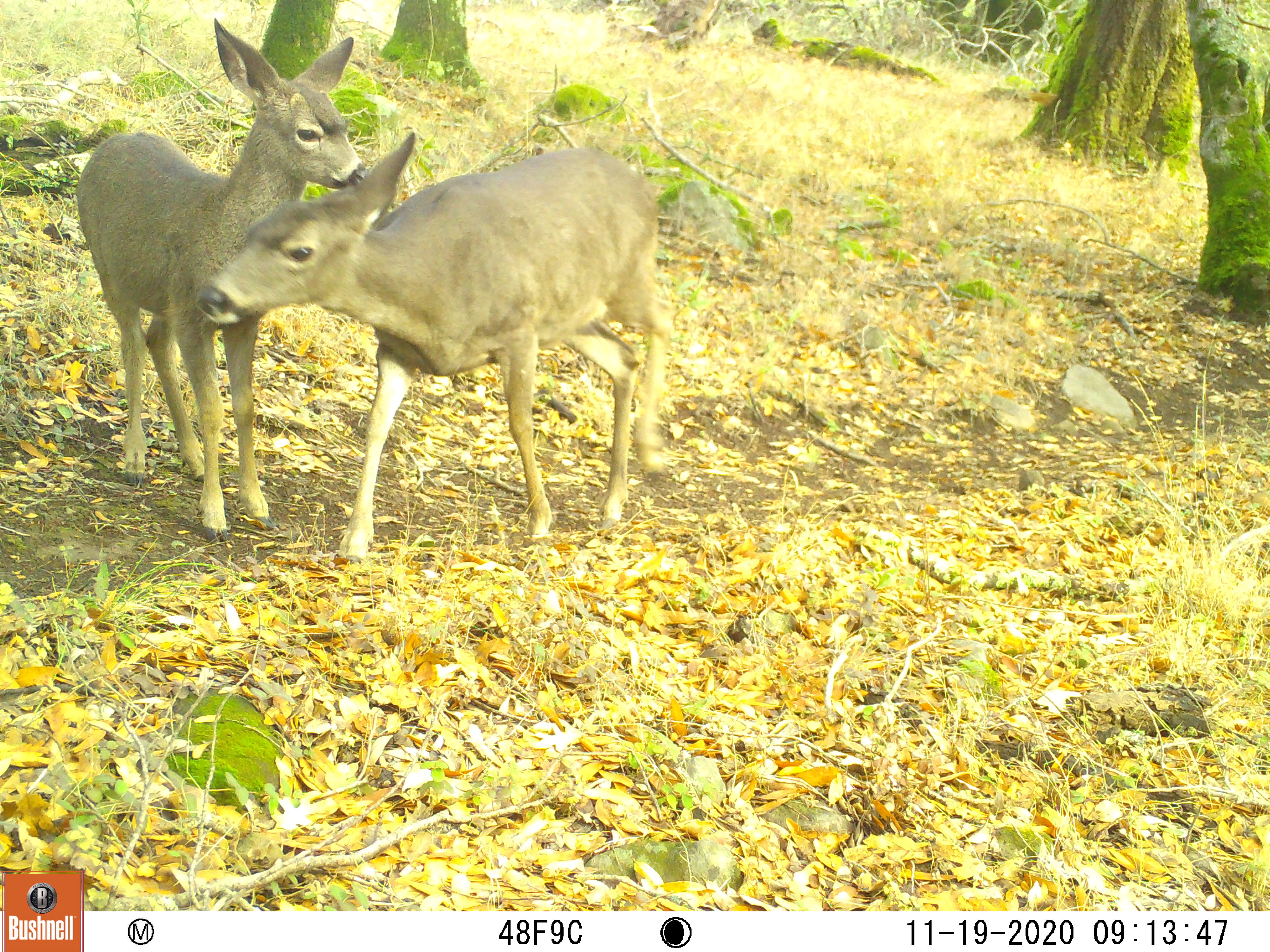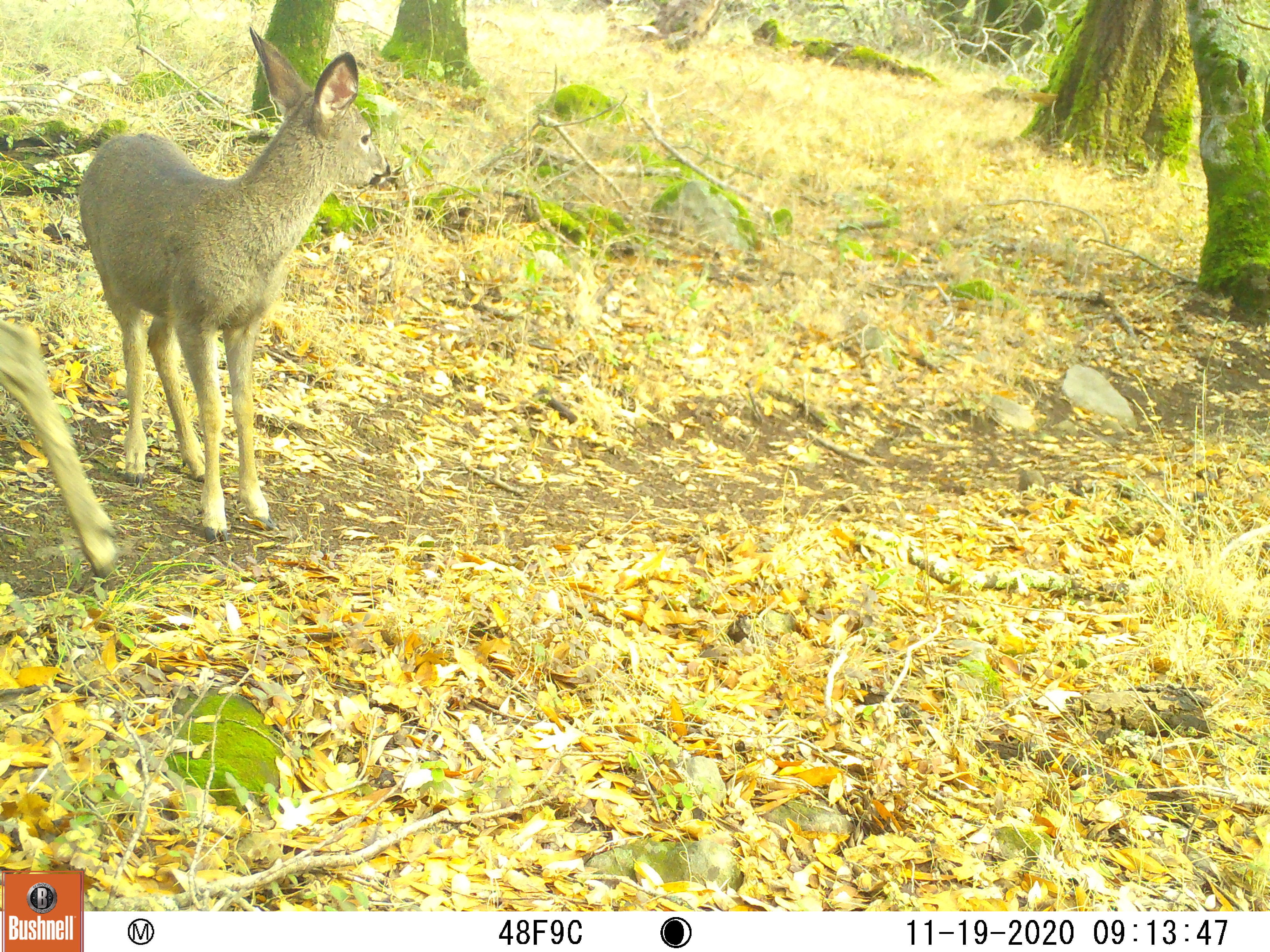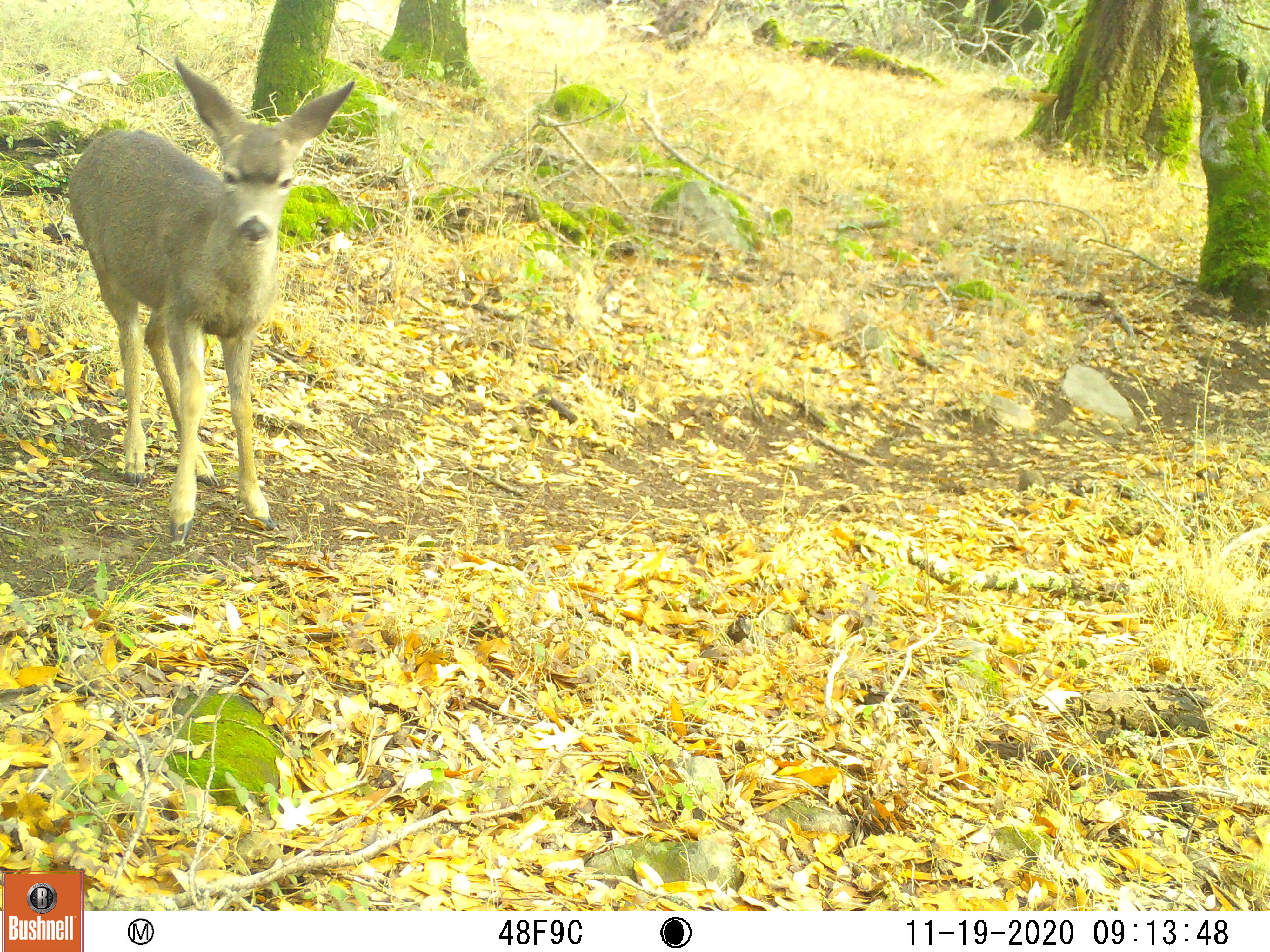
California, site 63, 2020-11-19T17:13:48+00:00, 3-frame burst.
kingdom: Animalia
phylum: Chordata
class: Mammalia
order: Artiodactyla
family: Cervidae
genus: Odocoileus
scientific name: Odocoileus hemionus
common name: mule deer